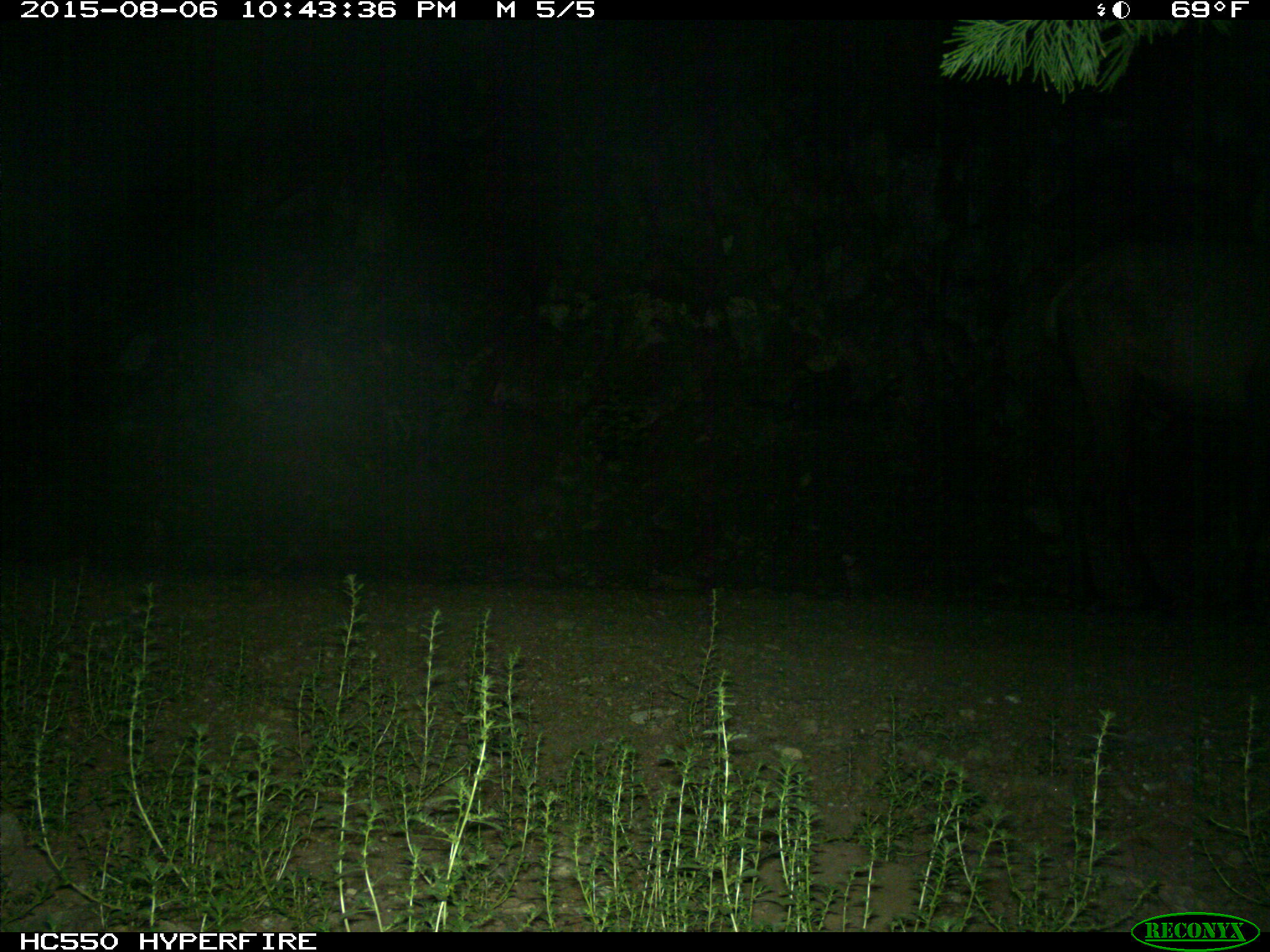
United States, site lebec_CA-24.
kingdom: Animalia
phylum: Chordata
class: Mammalia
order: Artiodactyla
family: Cervidae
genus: Cervus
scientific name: Cervus canadensis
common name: elk